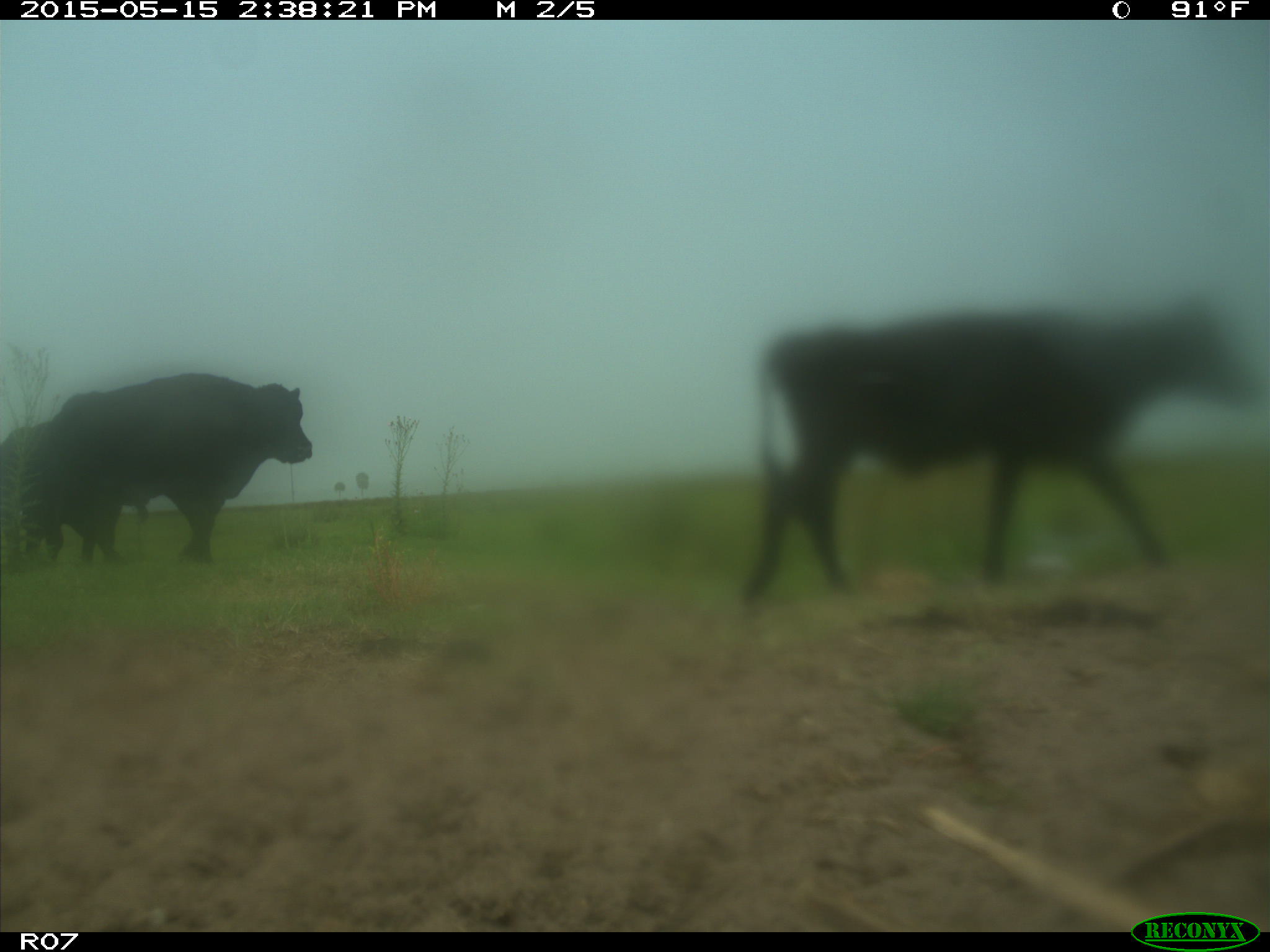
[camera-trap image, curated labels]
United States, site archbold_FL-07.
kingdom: Animalia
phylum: Chordata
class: Mammalia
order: Artiodactyla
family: Bovidae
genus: Bos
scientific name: Bos taurus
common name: domestic cow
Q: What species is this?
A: Bos taurus (domestic cow).